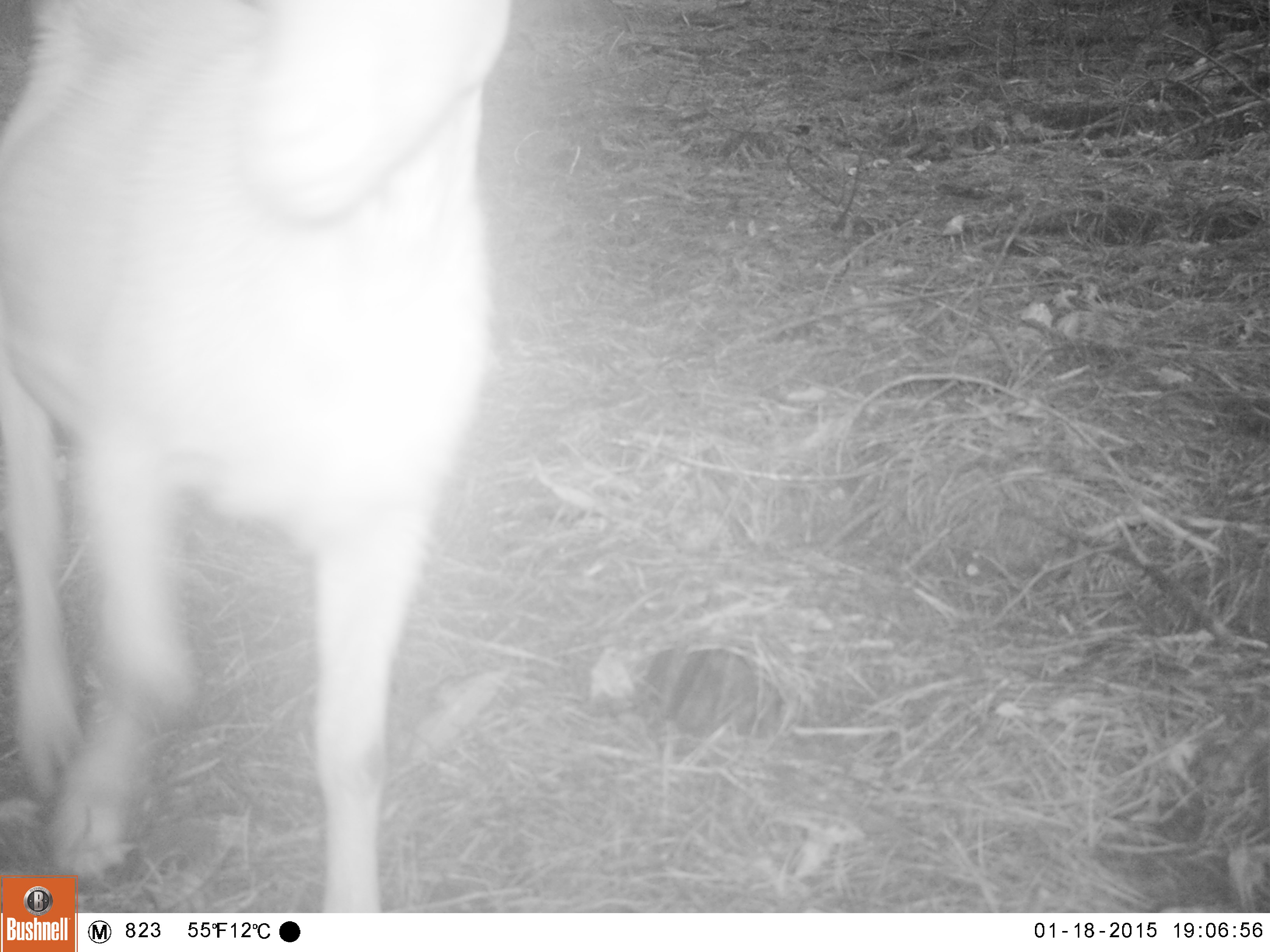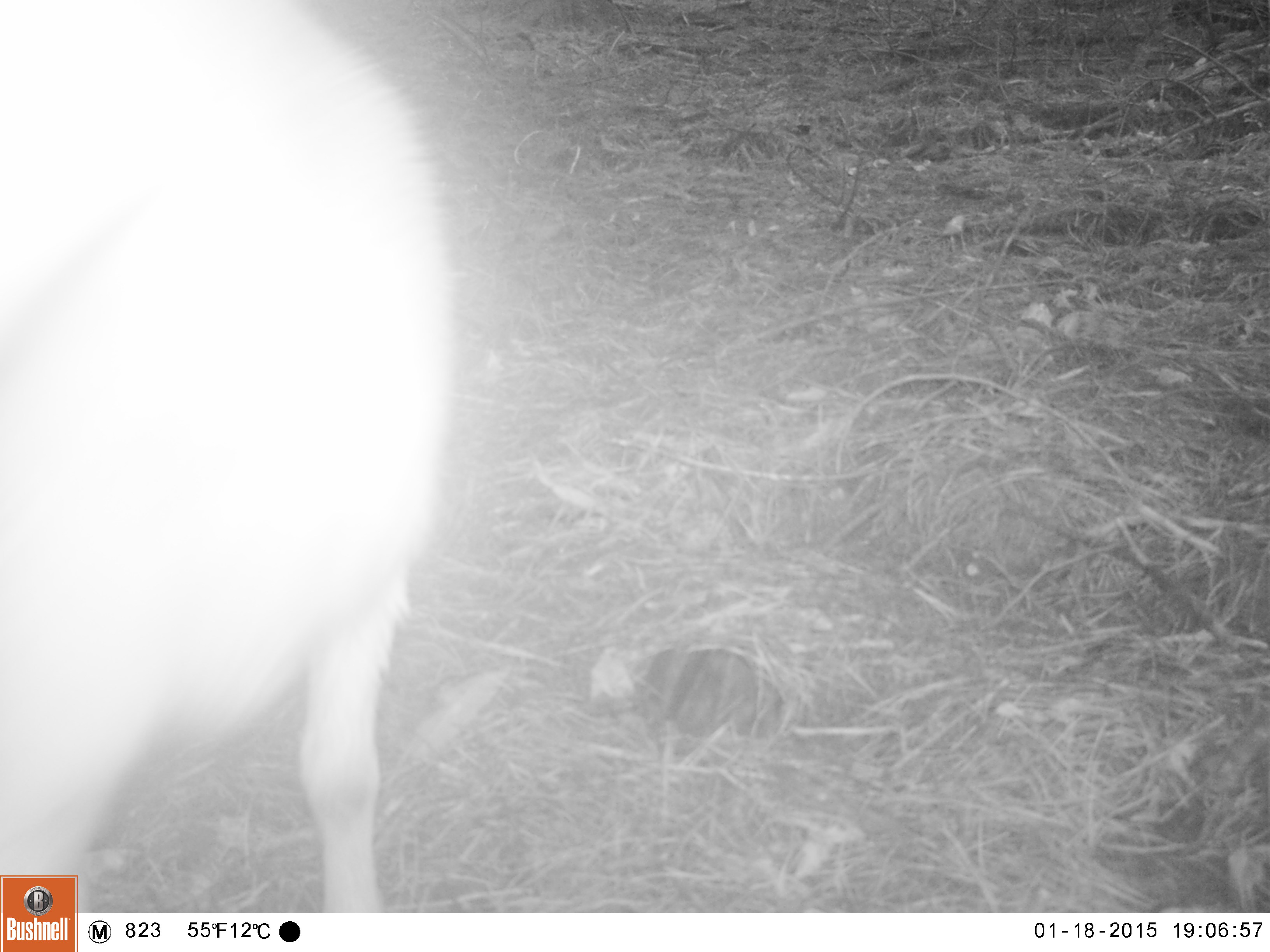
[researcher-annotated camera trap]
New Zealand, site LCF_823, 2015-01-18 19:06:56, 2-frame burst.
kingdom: Animalia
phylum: Chordata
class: Mammalia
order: Artiodactyla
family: Bovidae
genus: Capra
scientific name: Capra hircus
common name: goat